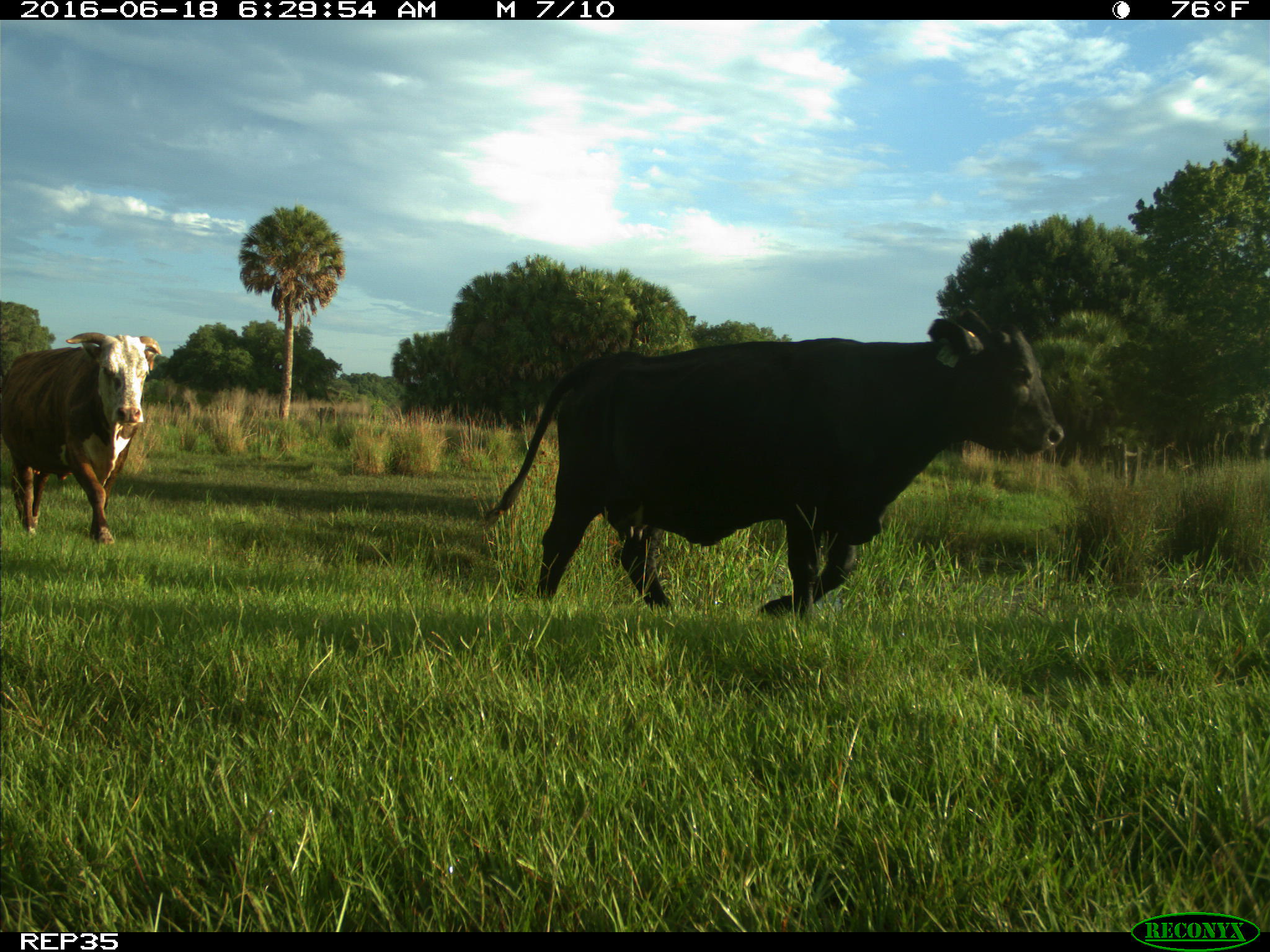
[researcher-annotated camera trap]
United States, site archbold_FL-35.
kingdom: Animalia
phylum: Chordata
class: Mammalia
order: Artiodactyla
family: Bovidae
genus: Bos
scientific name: Bos taurus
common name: domestic cow